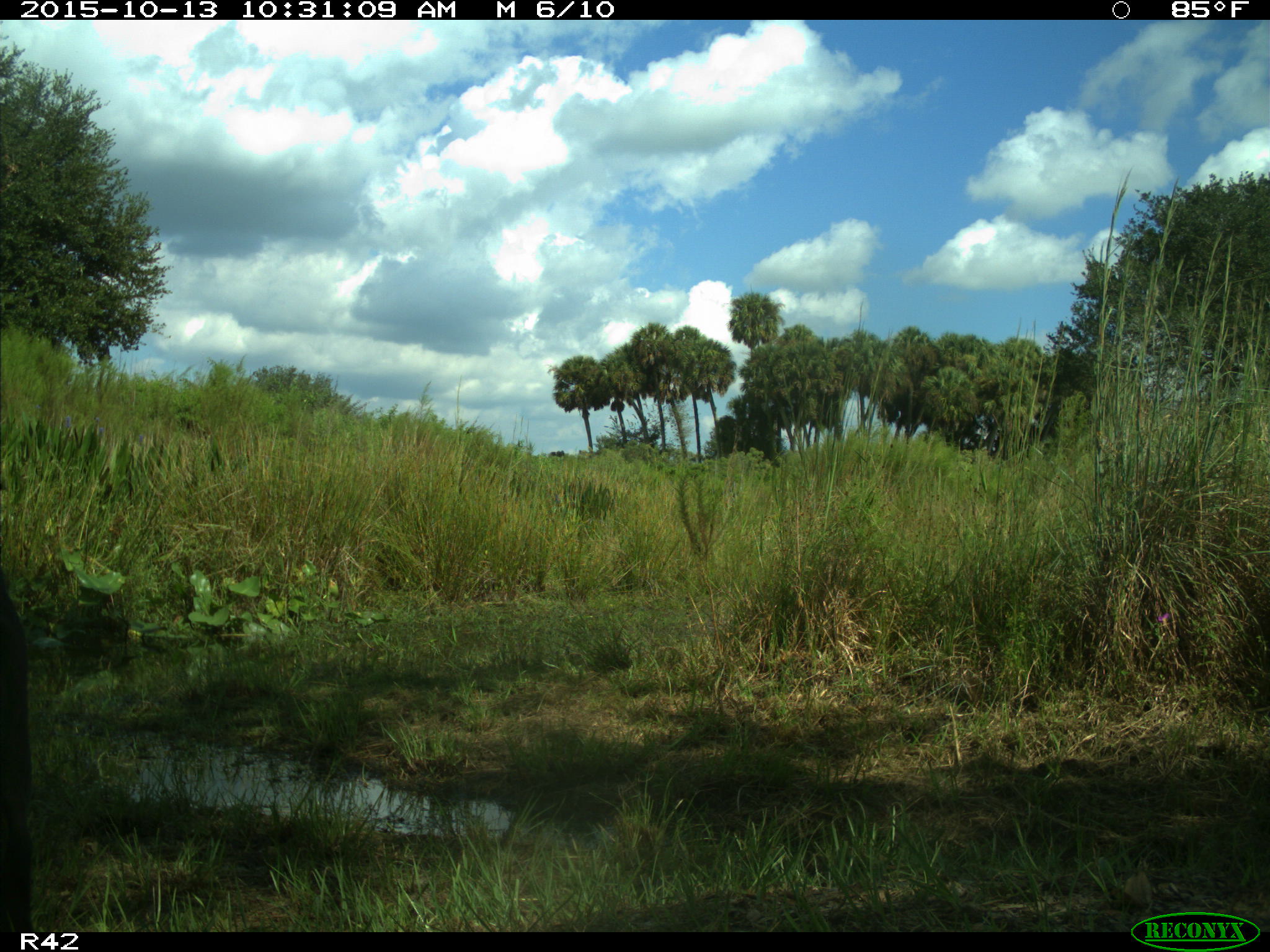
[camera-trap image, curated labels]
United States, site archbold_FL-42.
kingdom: Animalia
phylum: Chordata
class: Mammalia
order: Artiodactyla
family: Suidae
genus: Sus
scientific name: Sus scrofa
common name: wild boar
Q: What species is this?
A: Sus scrofa (wild boar).